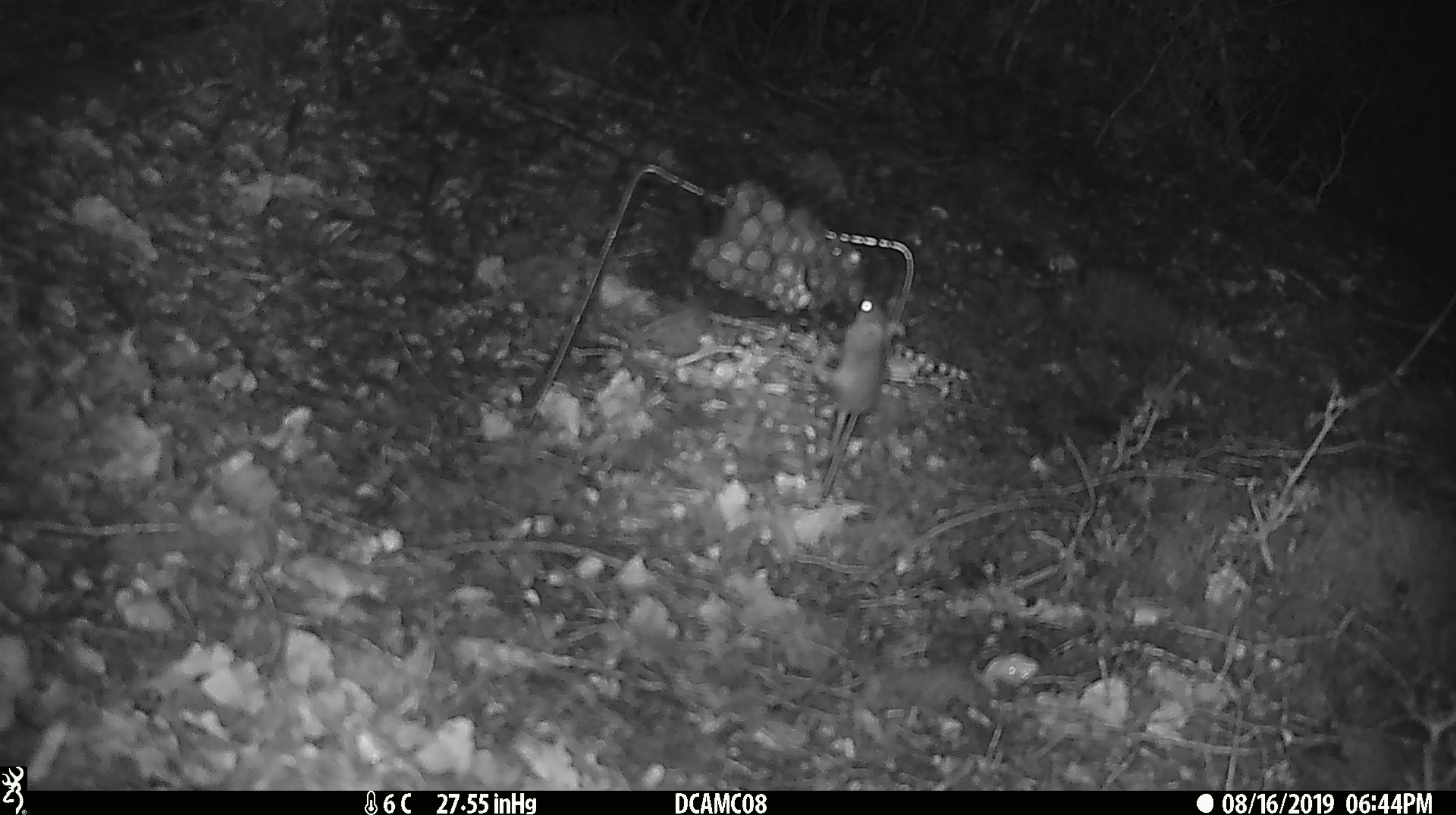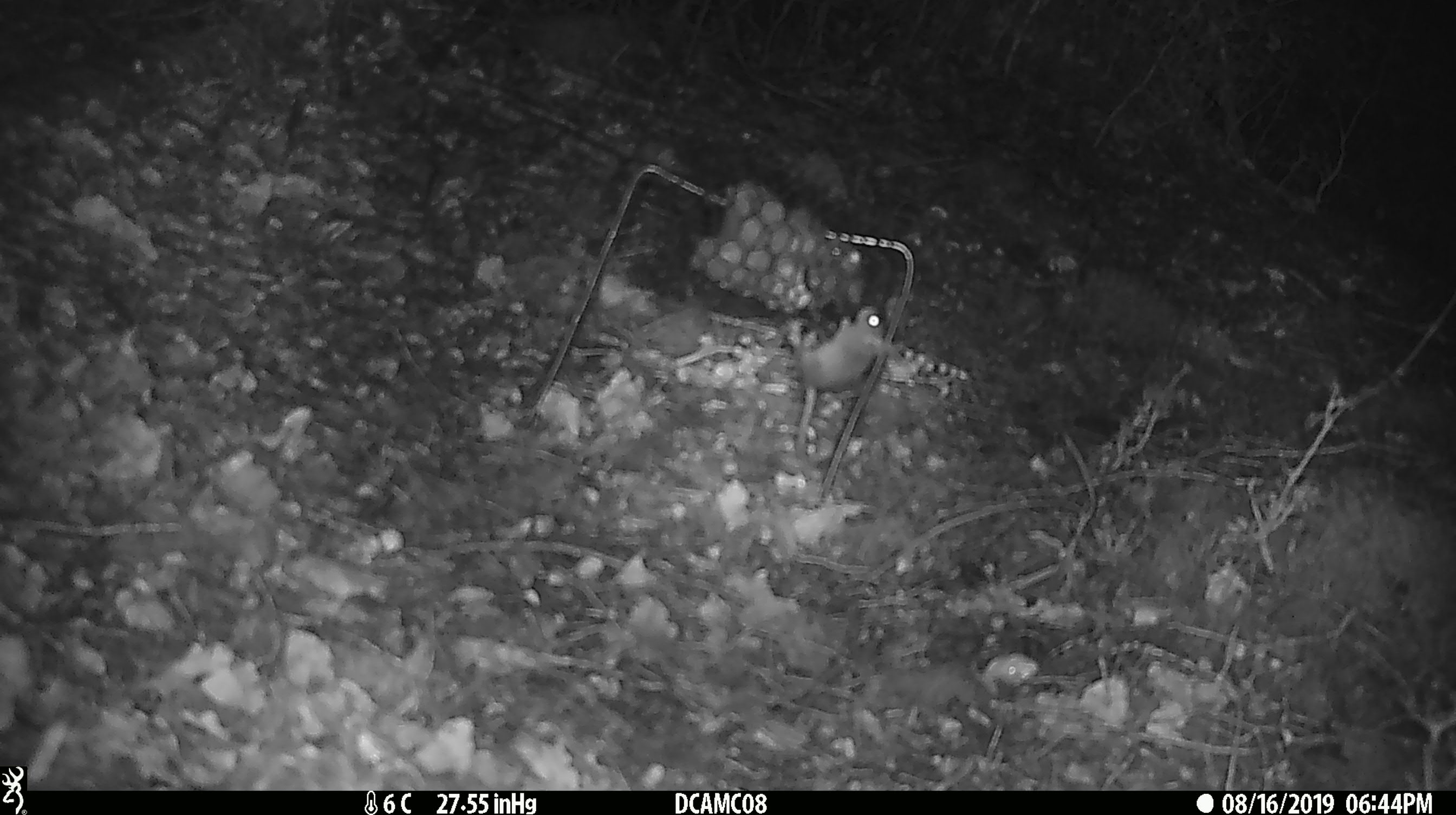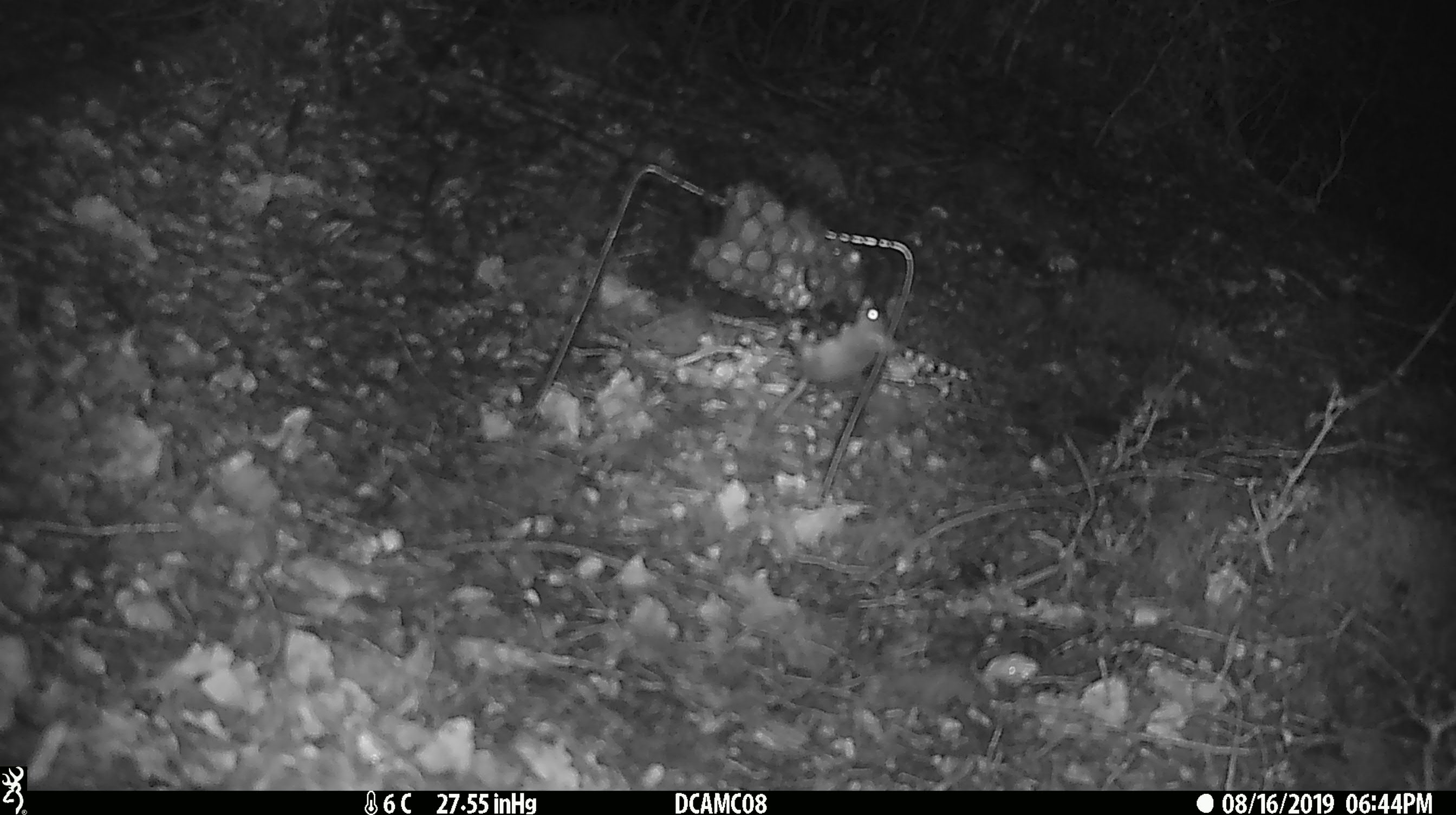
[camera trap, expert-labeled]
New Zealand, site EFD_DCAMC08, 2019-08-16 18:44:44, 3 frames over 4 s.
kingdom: Animalia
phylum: Chordata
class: Mammalia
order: Rodentia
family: Muridae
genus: Mus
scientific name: Mus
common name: mouse